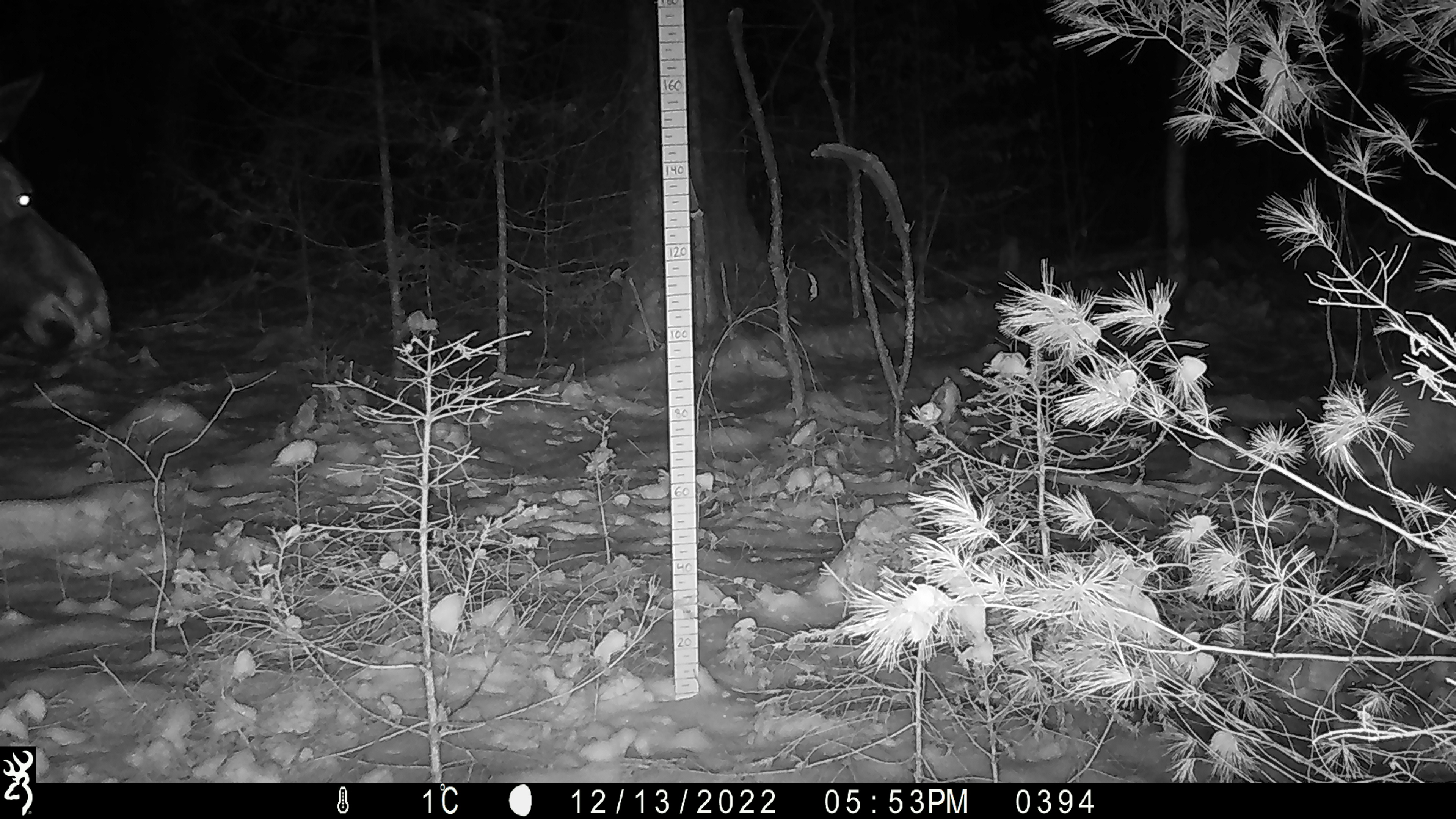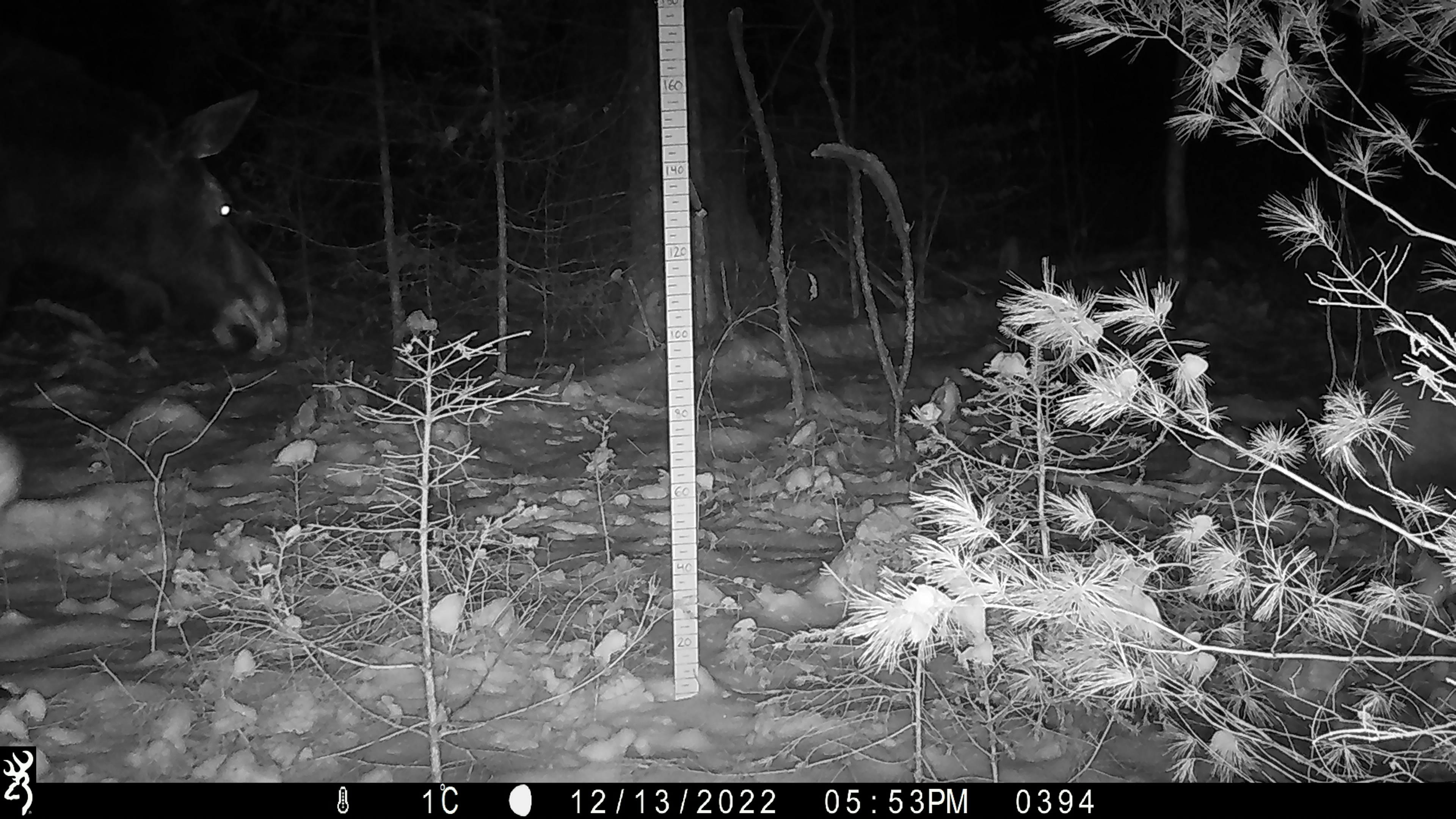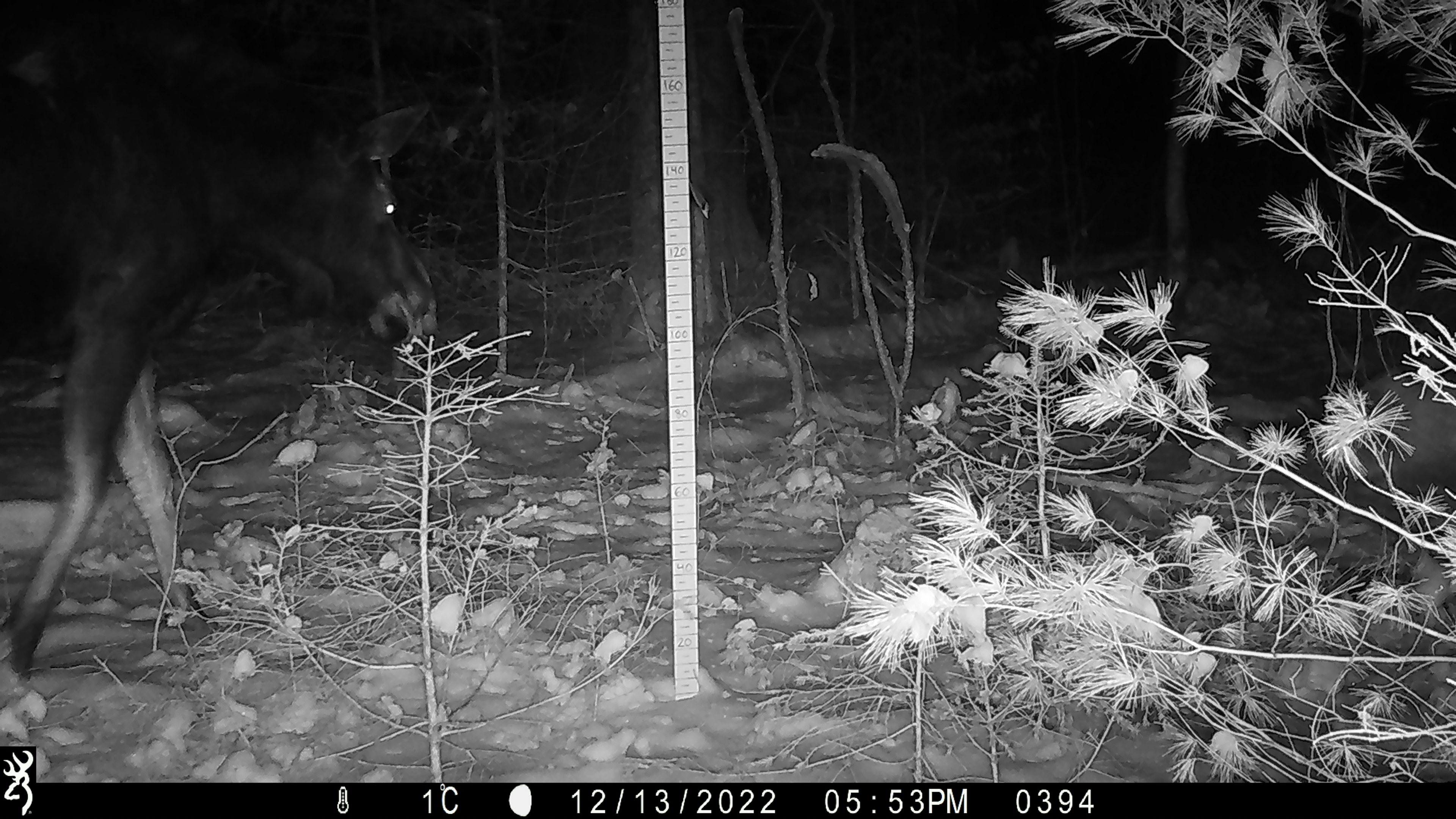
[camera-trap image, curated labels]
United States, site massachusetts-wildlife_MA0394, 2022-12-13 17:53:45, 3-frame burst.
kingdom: Animalia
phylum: Chordata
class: Mammalia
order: Artiodactyla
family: Cervidae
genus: Alces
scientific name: Alces alces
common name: moose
Moose (Alces alces).